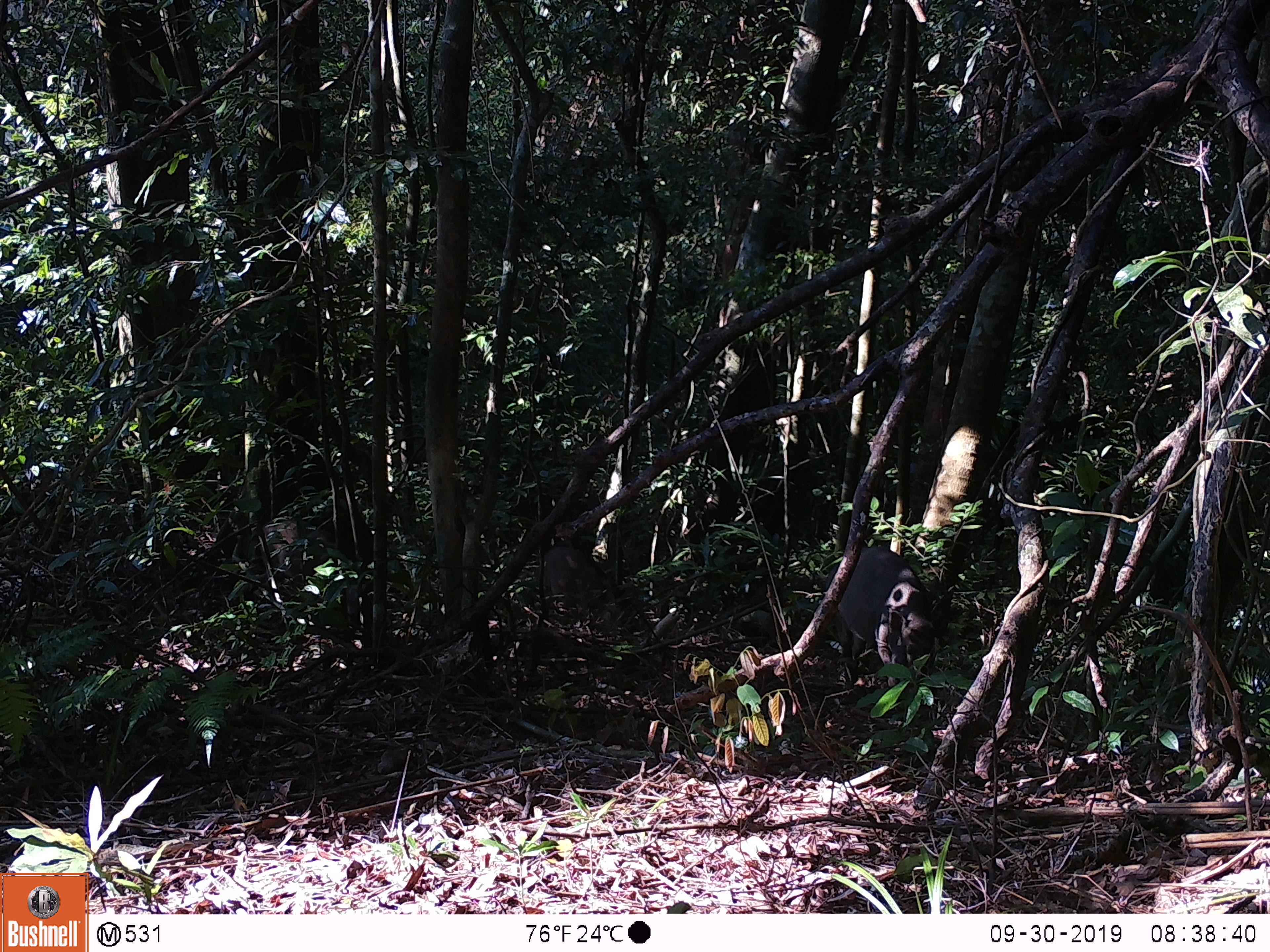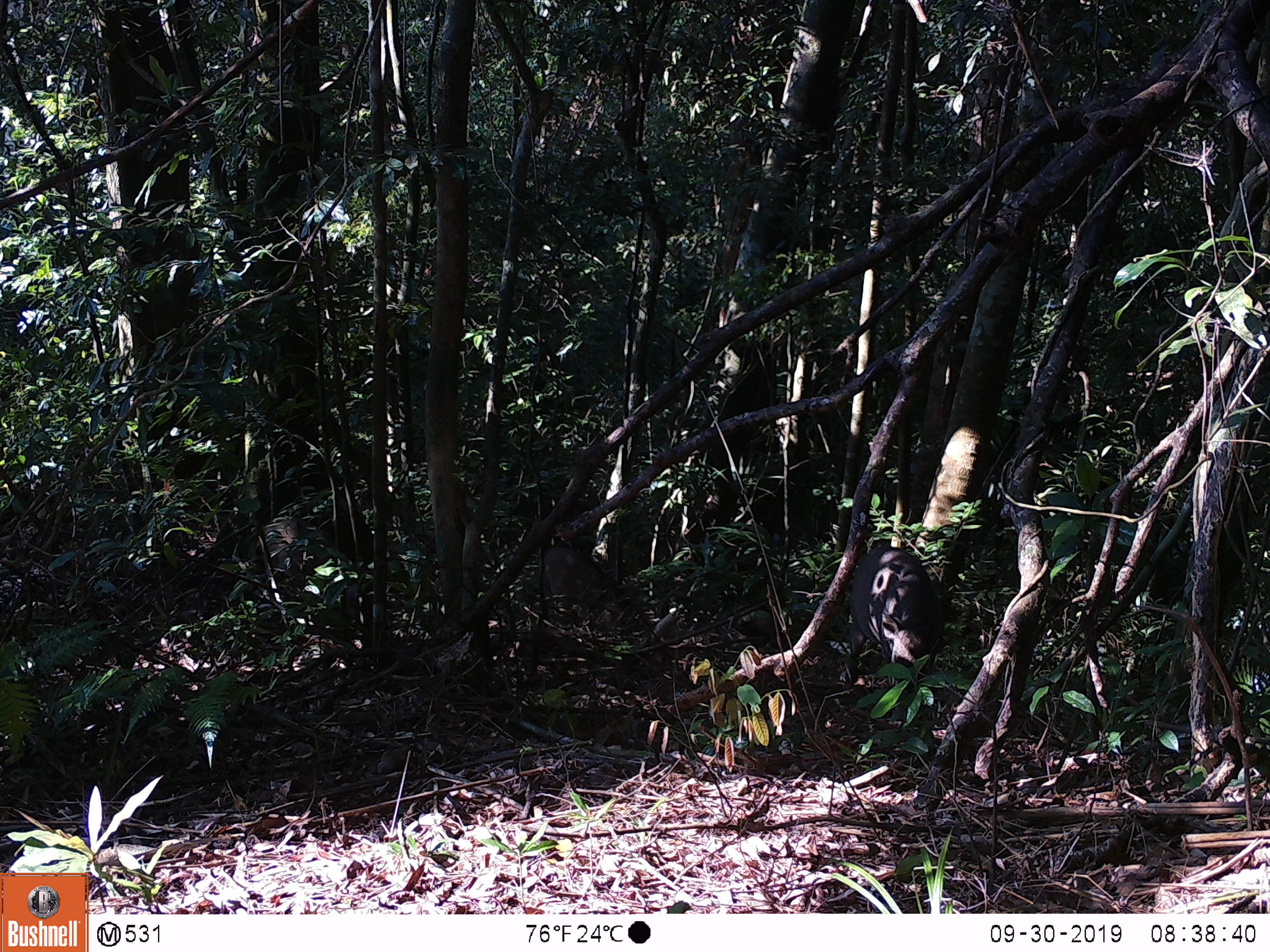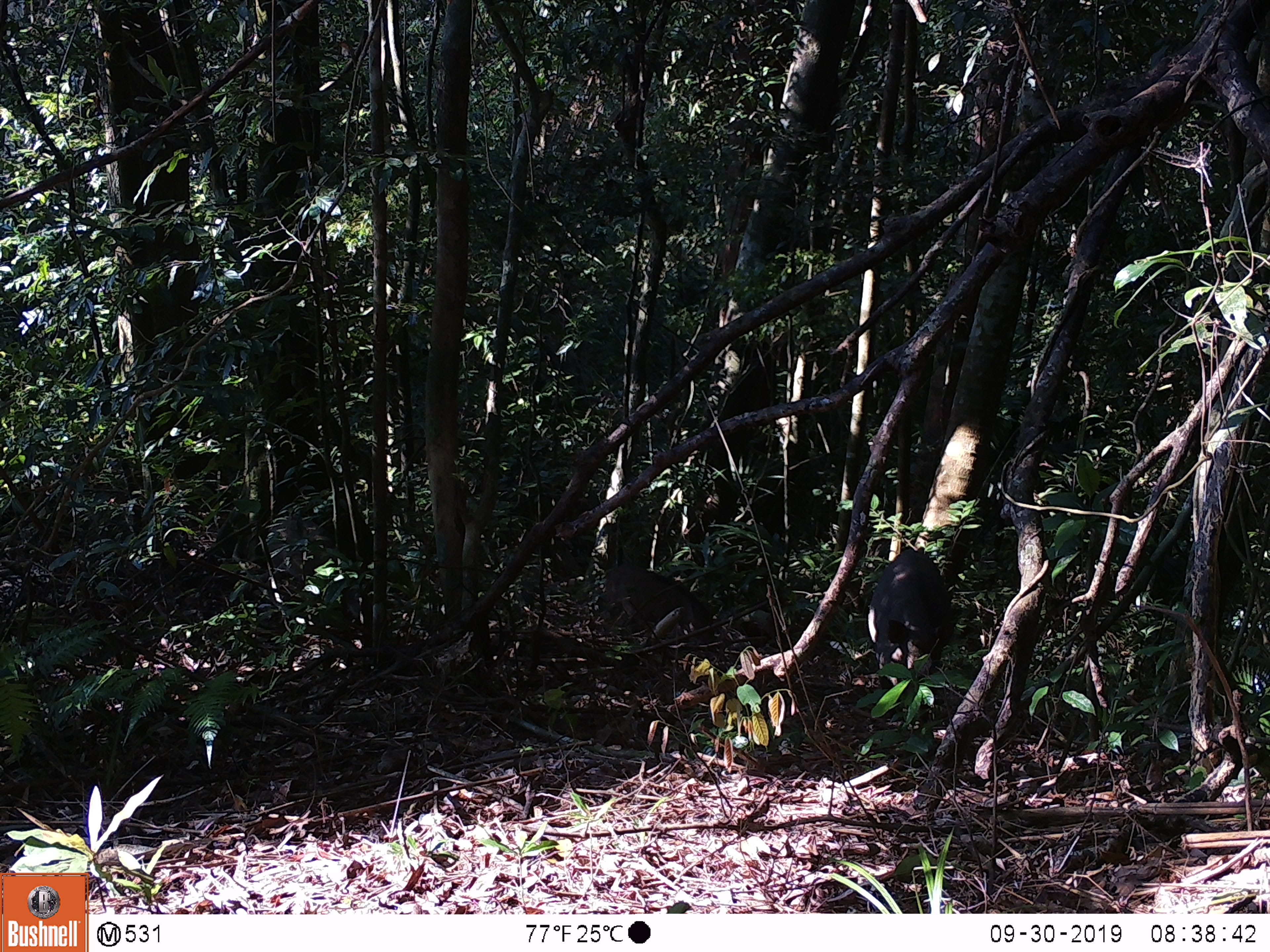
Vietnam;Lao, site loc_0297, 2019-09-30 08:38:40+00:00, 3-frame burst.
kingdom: Animalia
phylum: Chordata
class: Mammalia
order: Artiodactyla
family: Suidae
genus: Sus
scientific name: Sus scrofa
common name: eurasian wild pig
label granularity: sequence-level